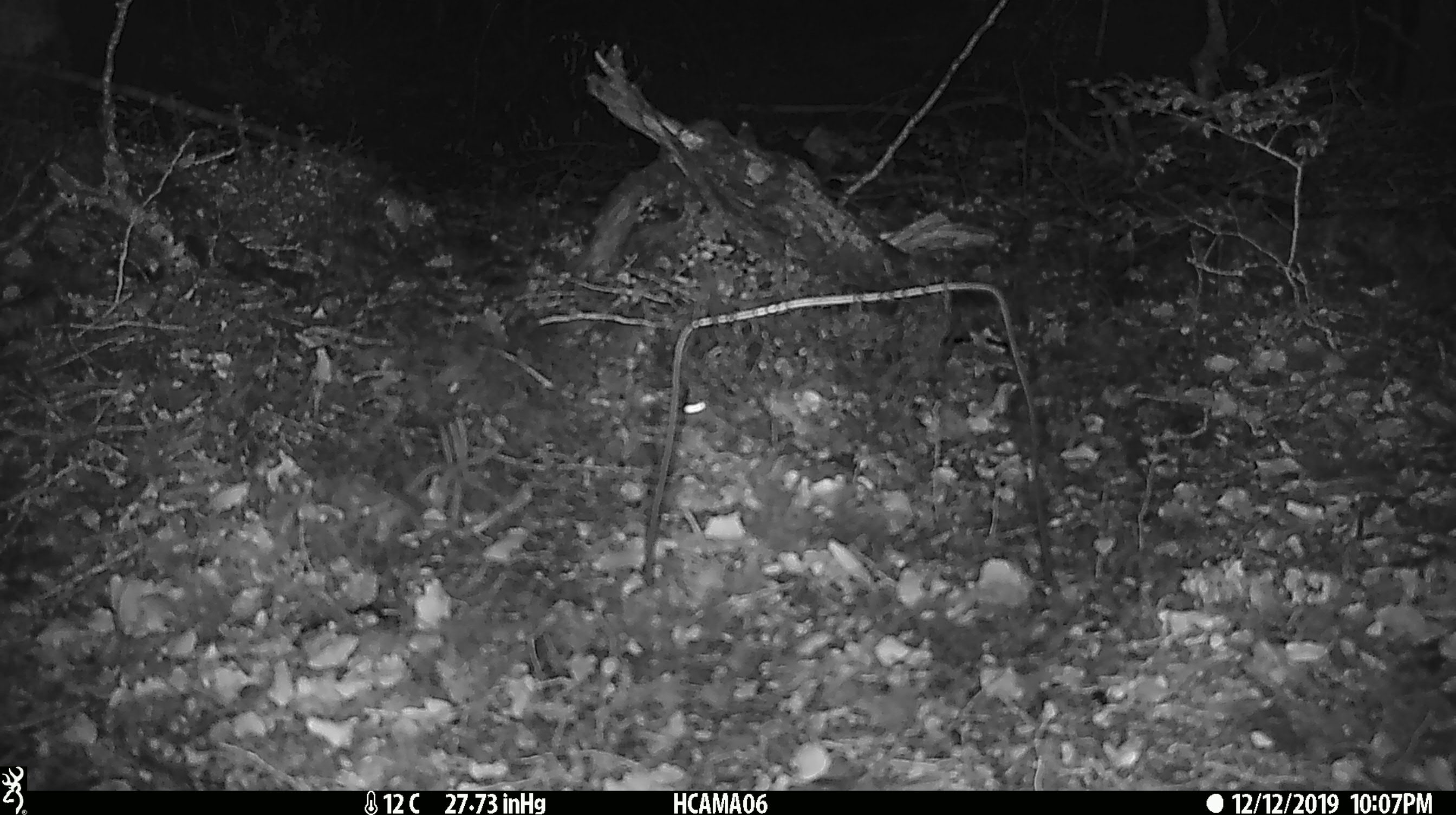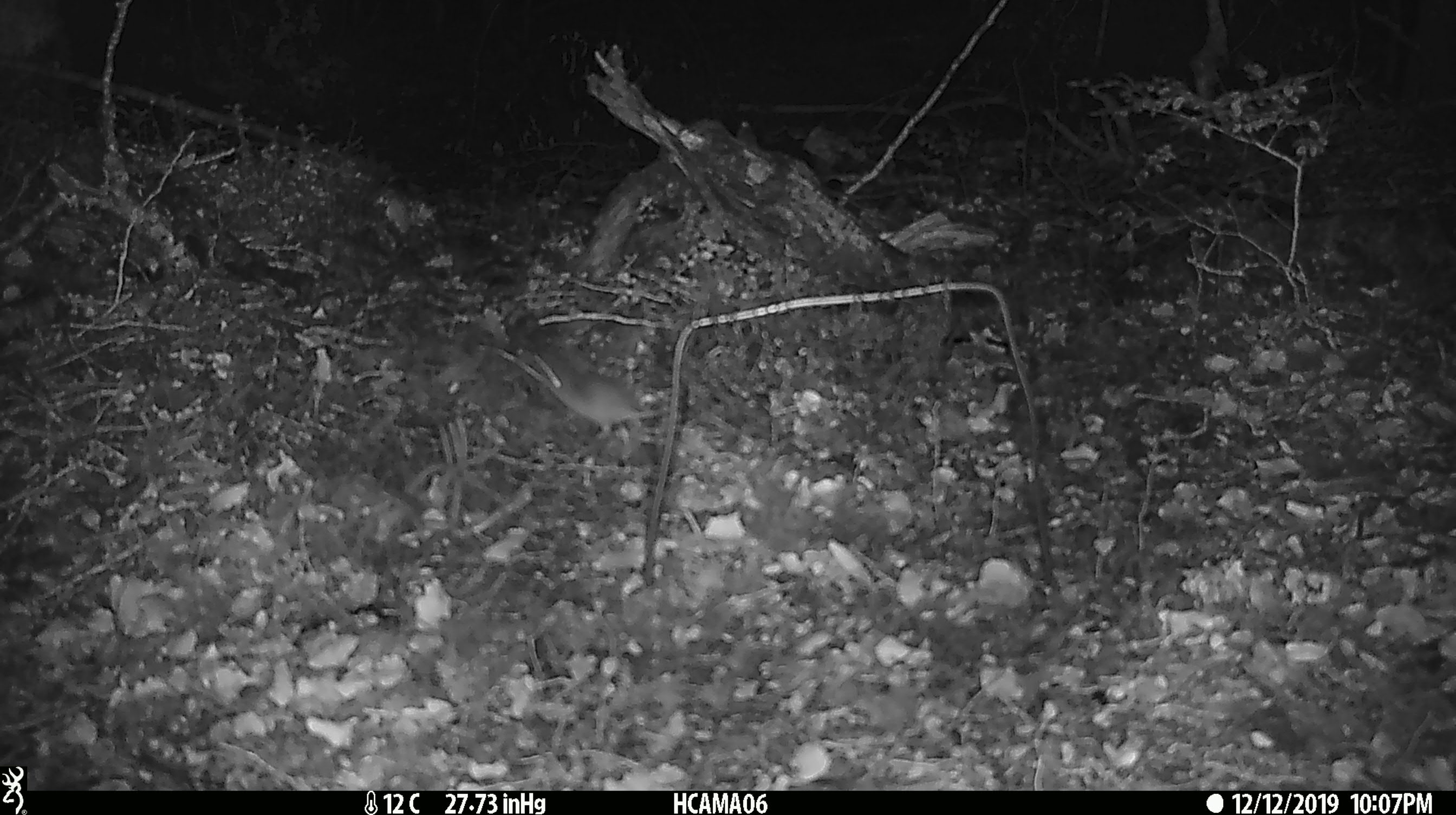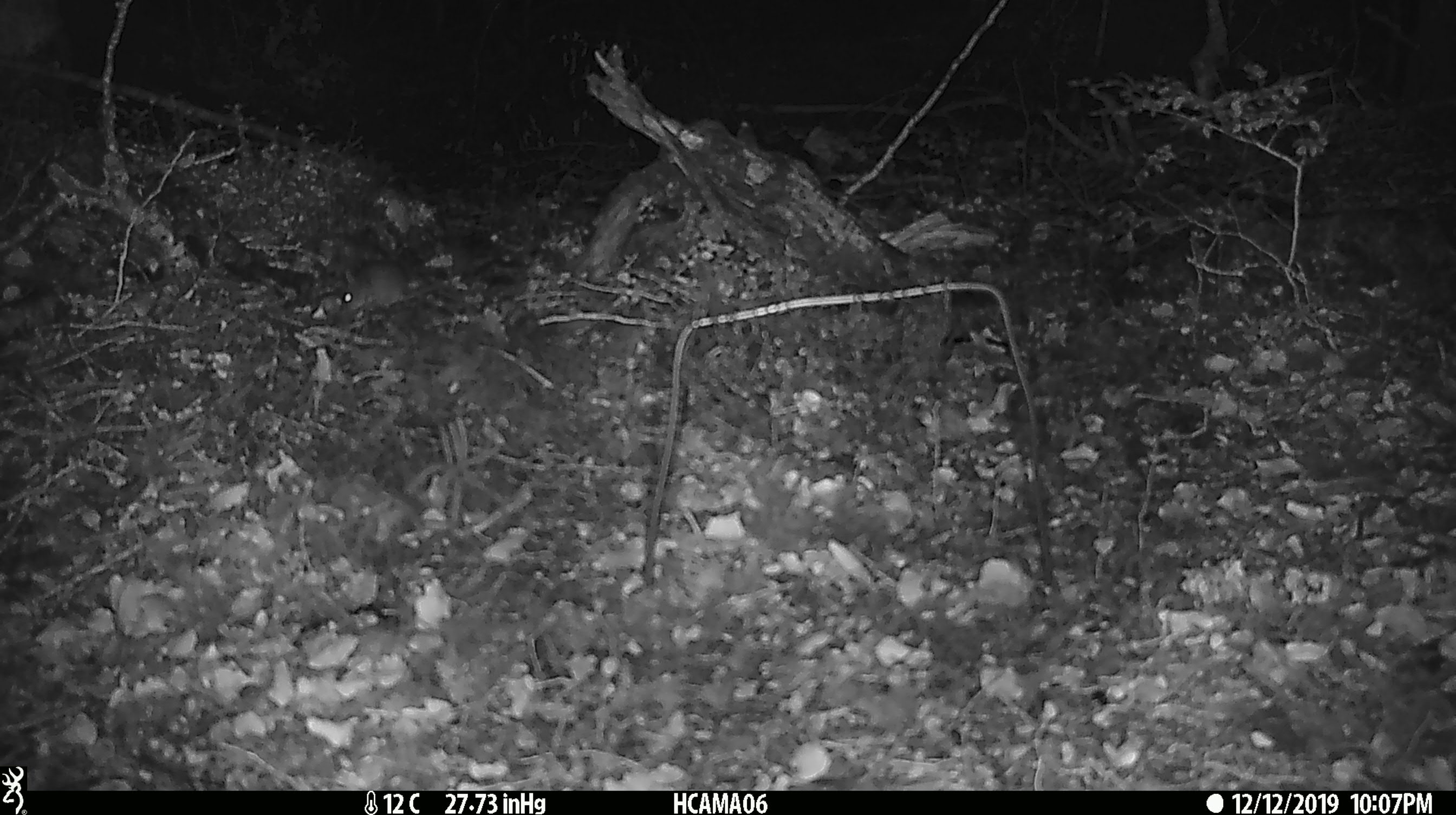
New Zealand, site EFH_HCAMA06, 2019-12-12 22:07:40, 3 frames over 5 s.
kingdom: Animalia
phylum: Chordata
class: Mammalia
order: Rodentia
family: Muridae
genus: Mus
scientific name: Mus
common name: mouse